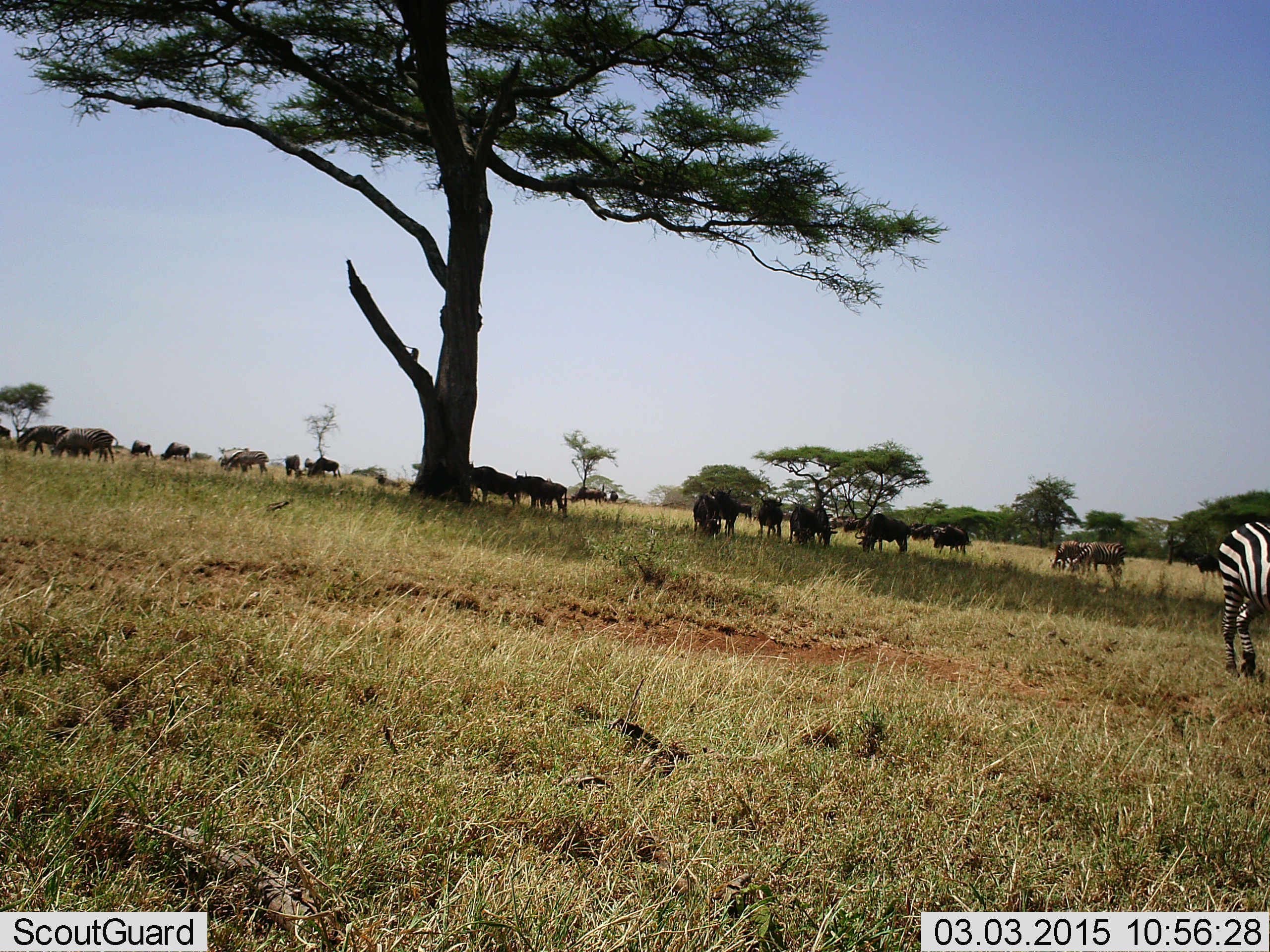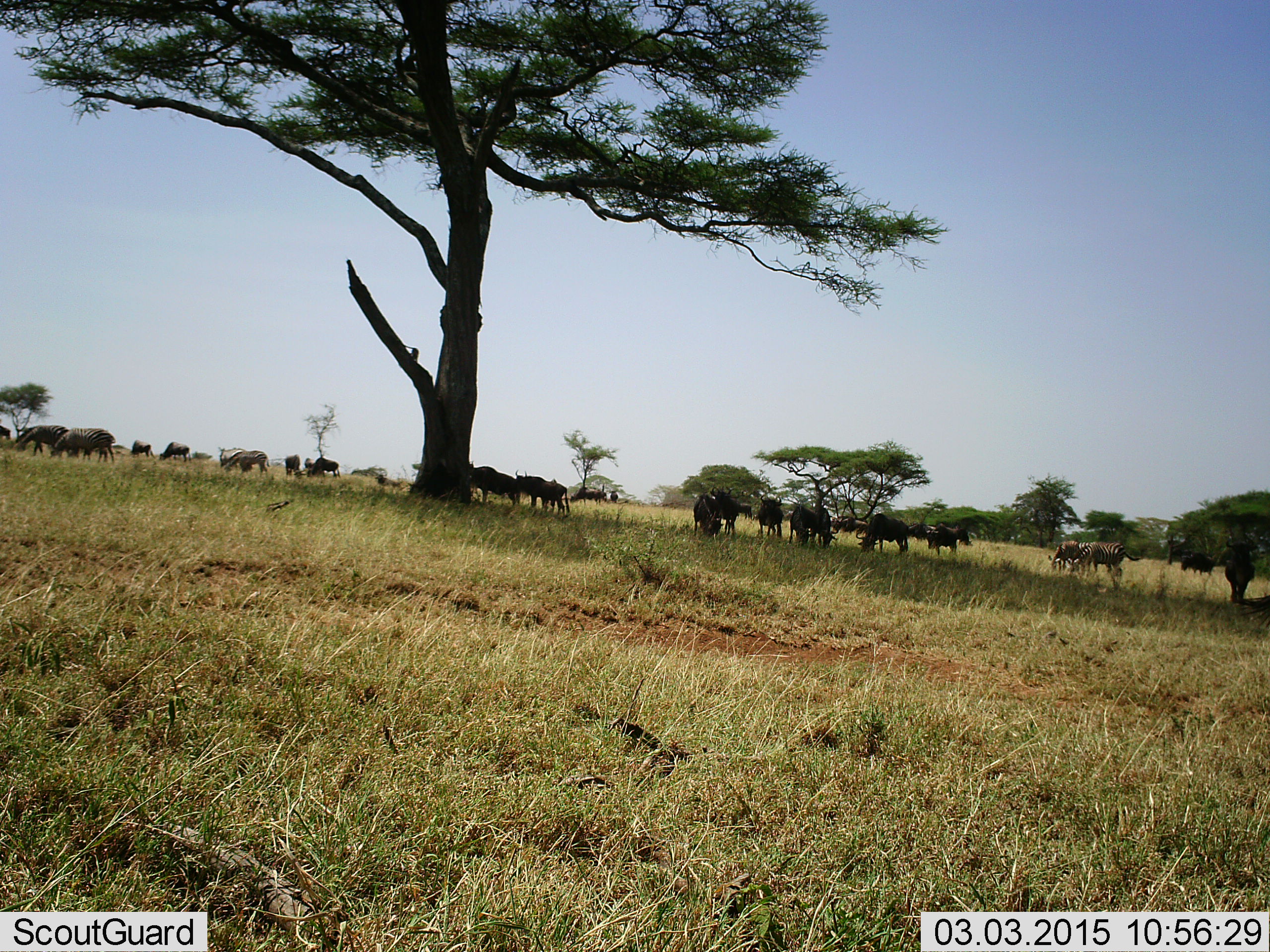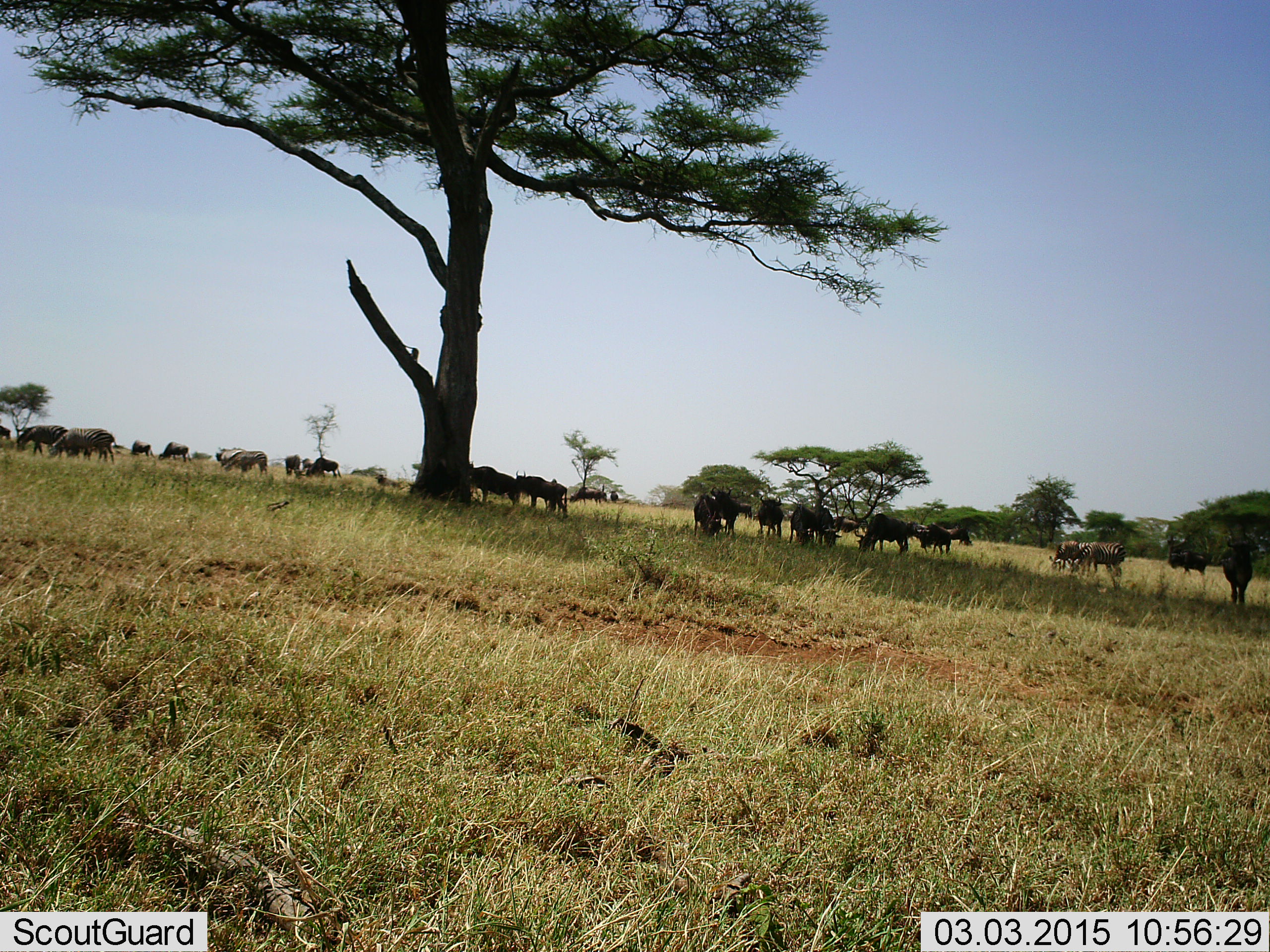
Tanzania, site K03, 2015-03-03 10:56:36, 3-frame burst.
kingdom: Animalia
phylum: Chordata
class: Mammalia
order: Artiodactyla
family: Bovidae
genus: Connochaetes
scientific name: Connochaetes taurinus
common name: blue wildebeest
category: wildebeest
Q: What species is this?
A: Wildebeest (blue wildebeest) (Connochaetes taurinus).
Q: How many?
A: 11-50.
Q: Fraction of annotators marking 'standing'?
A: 54%.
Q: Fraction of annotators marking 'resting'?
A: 8%.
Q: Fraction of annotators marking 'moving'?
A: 15%.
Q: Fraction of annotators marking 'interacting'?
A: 0%.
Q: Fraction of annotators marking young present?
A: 0%.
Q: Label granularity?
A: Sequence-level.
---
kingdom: Animalia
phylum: Chordata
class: Mammalia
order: Perissodactyla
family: Equidae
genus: Equus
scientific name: Equus quagga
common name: plains zebra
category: zebra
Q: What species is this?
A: Zebra (plains zebra) (Equus quagga).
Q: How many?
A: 1.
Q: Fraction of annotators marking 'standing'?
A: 30%.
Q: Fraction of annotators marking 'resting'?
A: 0%.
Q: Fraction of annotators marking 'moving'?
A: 70%.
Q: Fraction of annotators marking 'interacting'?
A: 0%.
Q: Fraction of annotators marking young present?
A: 0%.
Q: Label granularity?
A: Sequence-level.